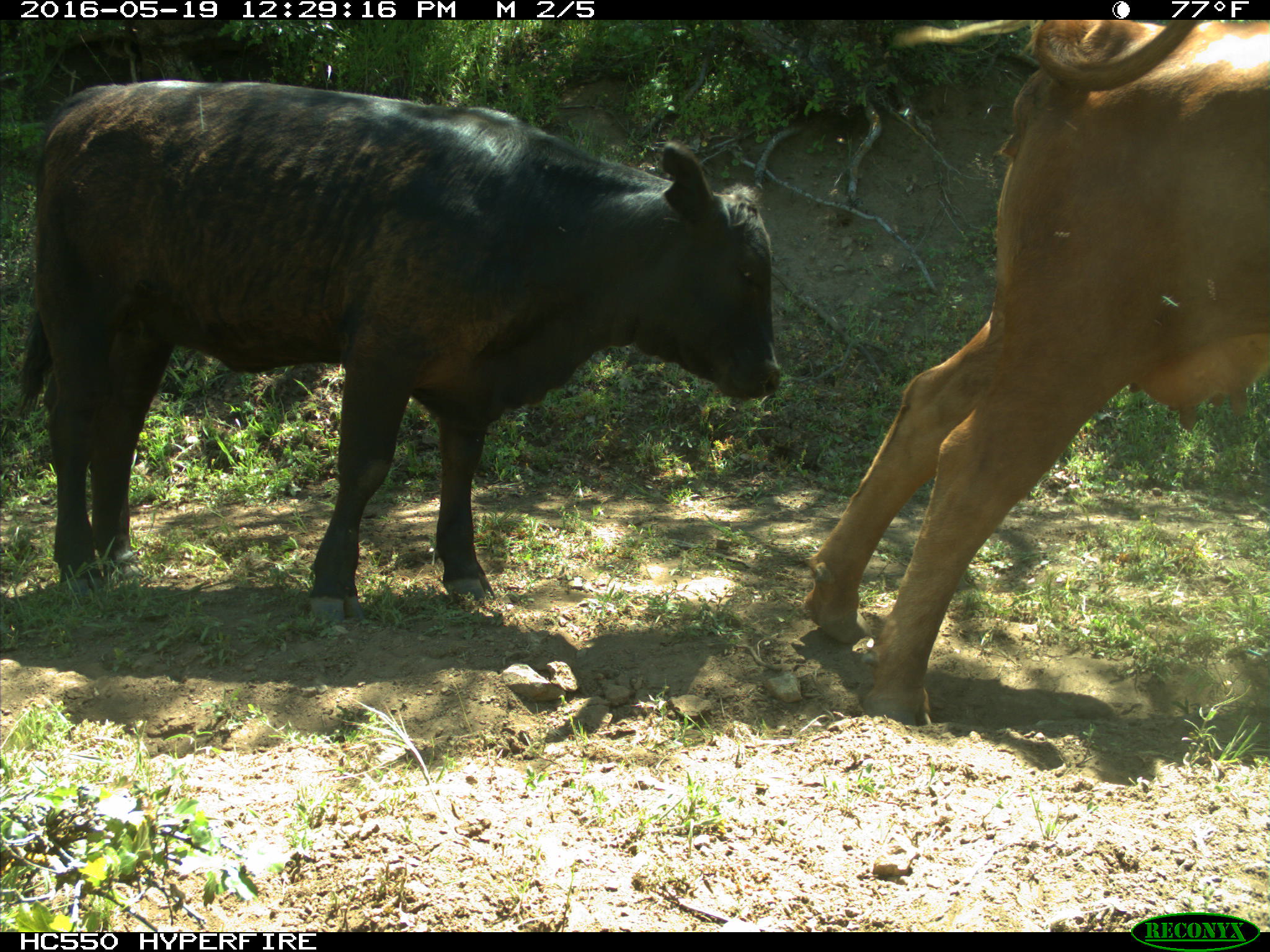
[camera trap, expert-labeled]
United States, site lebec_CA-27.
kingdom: Animalia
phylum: Chordata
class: Mammalia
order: Artiodactyla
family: Bovidae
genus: Bos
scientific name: Bos taurus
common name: domestic cow